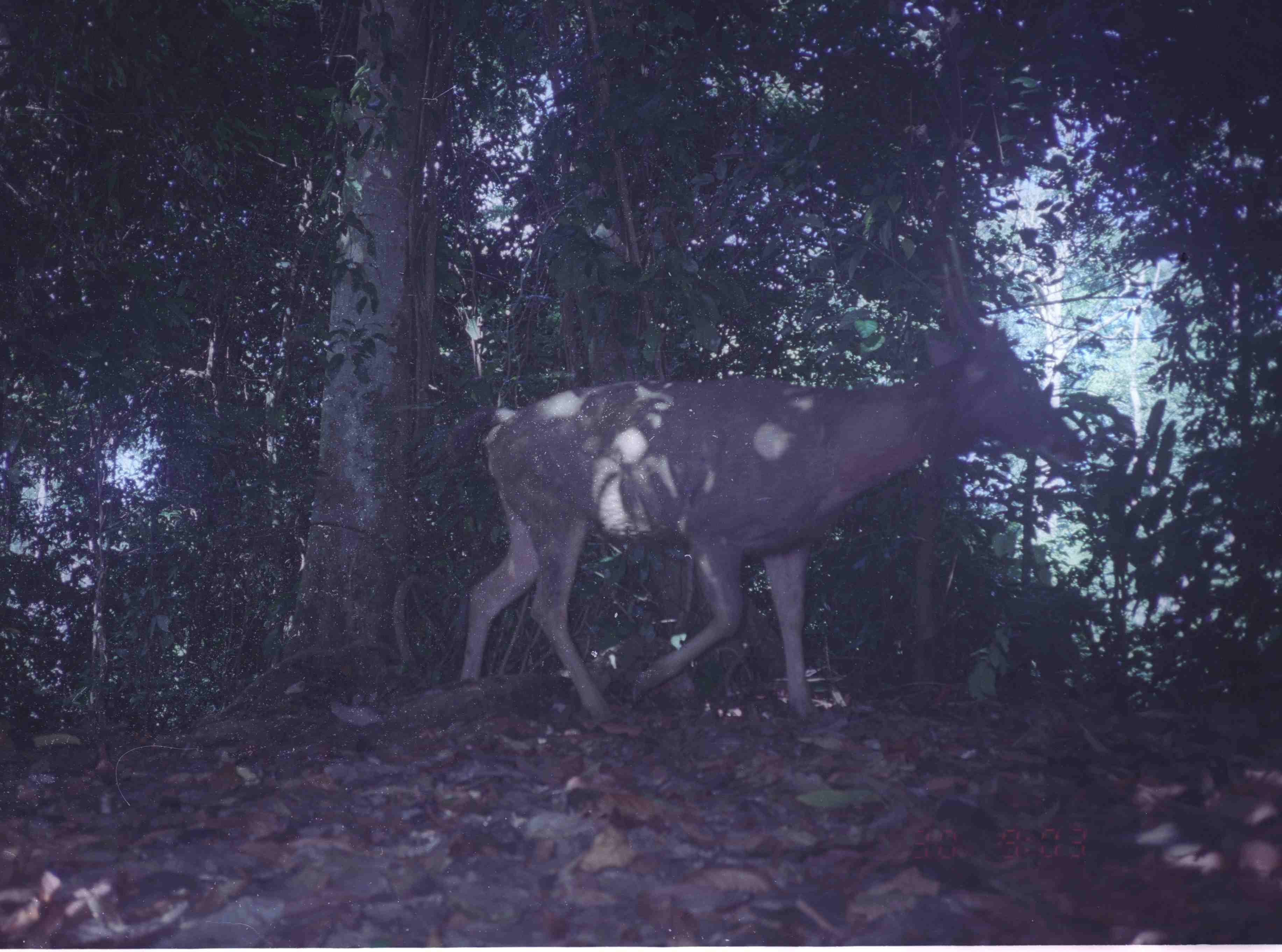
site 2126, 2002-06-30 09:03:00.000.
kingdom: Animalia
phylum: Chordata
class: Mammalia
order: Artiodactyla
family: Cervidae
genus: Rusa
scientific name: Rusa unicolor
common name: sambar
Rusa unicolor (sambar), count 1.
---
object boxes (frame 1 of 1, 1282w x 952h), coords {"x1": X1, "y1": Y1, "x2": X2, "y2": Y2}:
rusa unicolor: {"x1": 435, "y1": 233, "x2": 1085, "y2": 725}